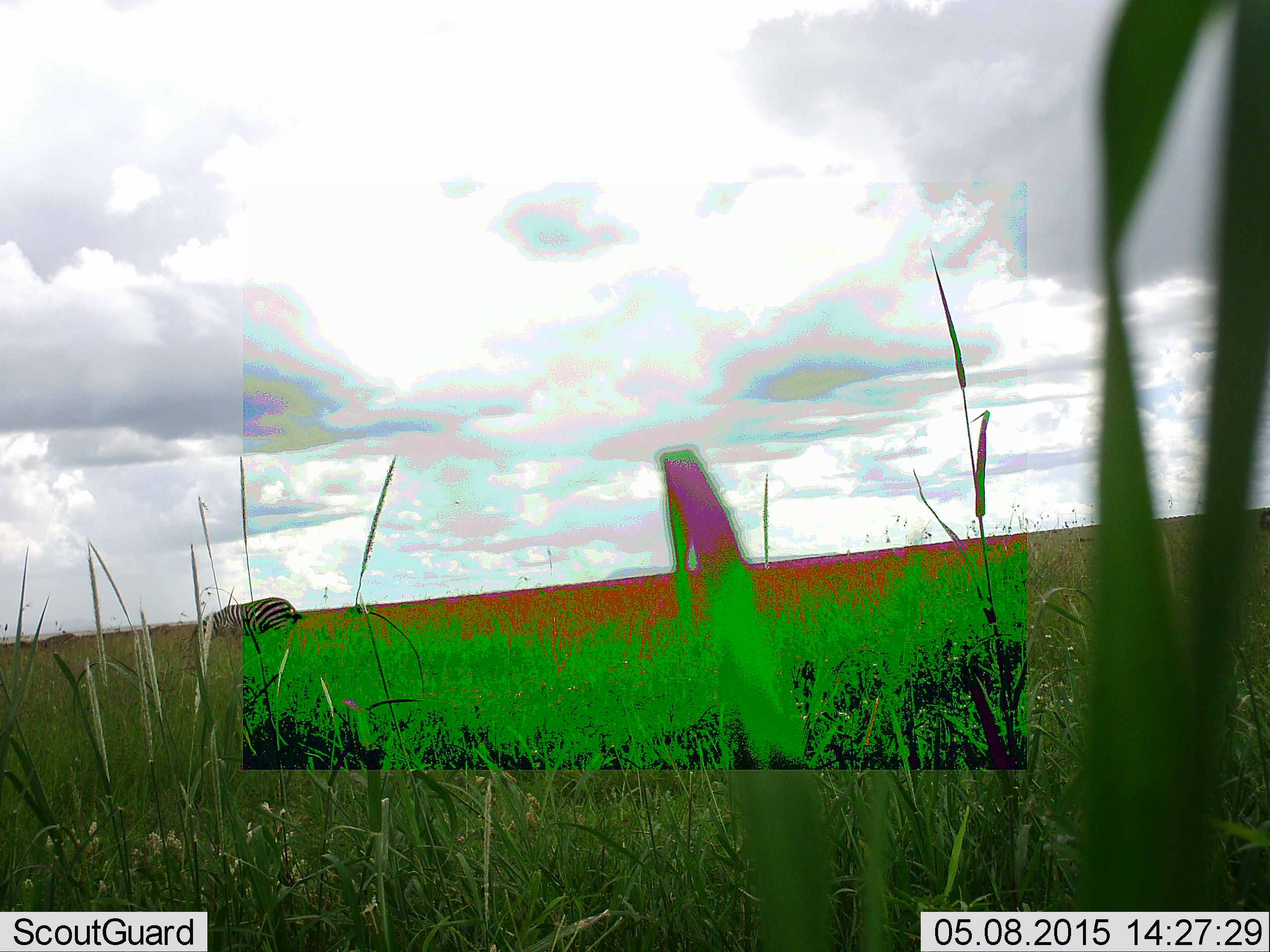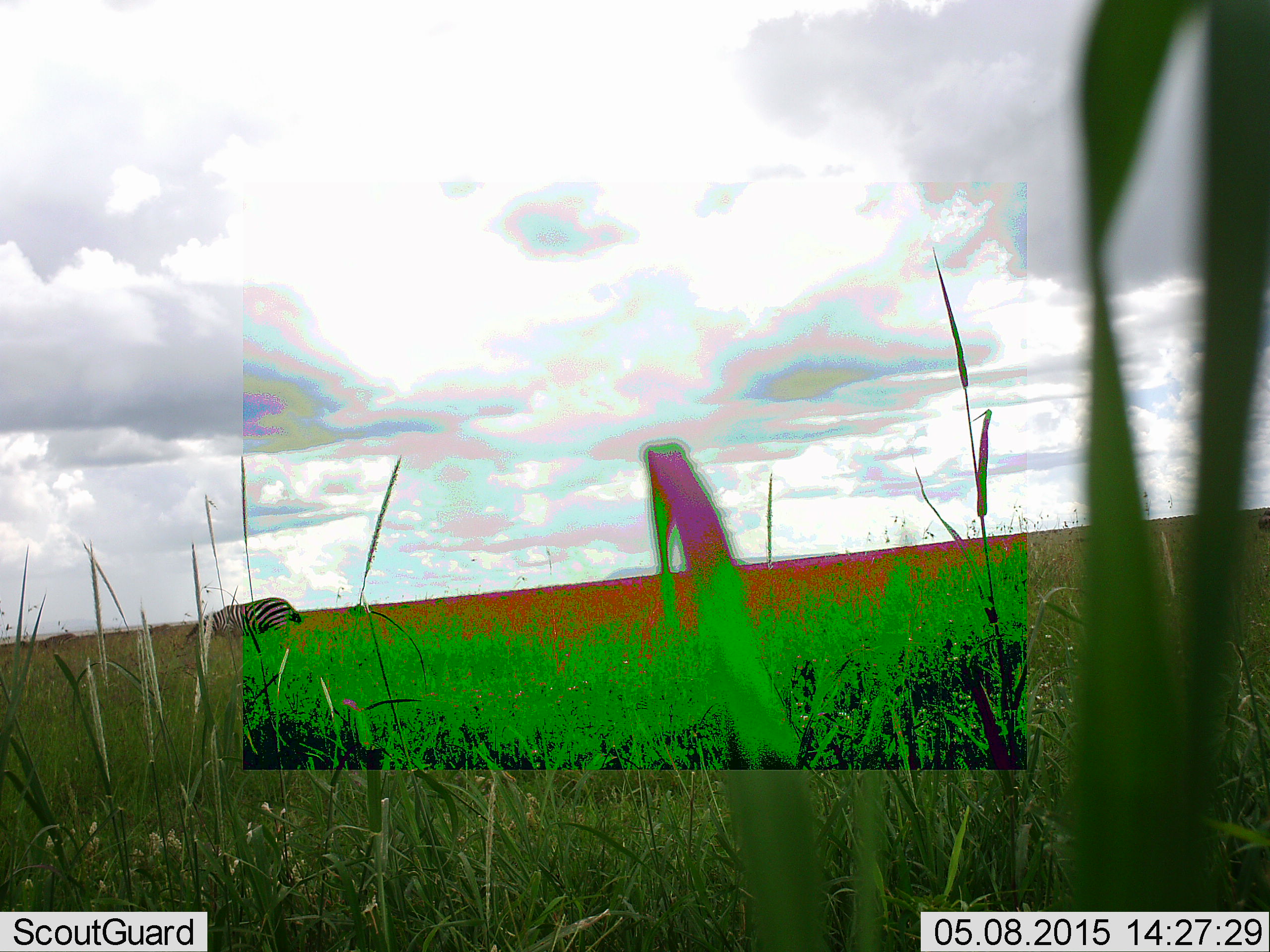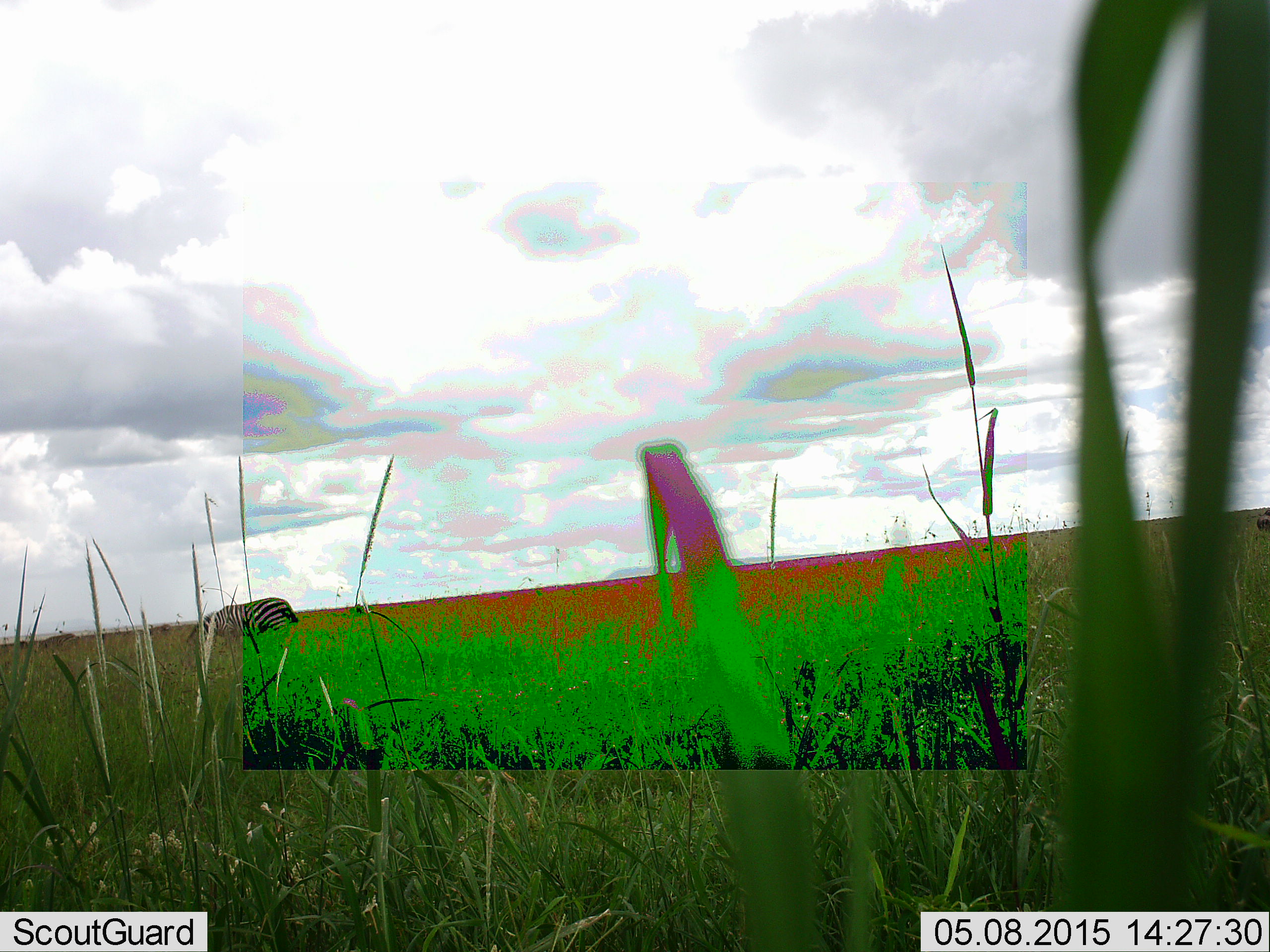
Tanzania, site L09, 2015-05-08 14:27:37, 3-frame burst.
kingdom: Animalia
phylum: Chordata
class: Mammalia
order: Perissodactyla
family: Equidae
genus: Equus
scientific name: Equus quagga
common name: plains zebra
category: zebra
Zebra (plains zebra) (Equus quagga), count 1. Behavior (volunteer vote fractions): standing 20%, resting 0%, moving 0%, interacting 0%. Young present (vote fraction): 0%. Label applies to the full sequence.